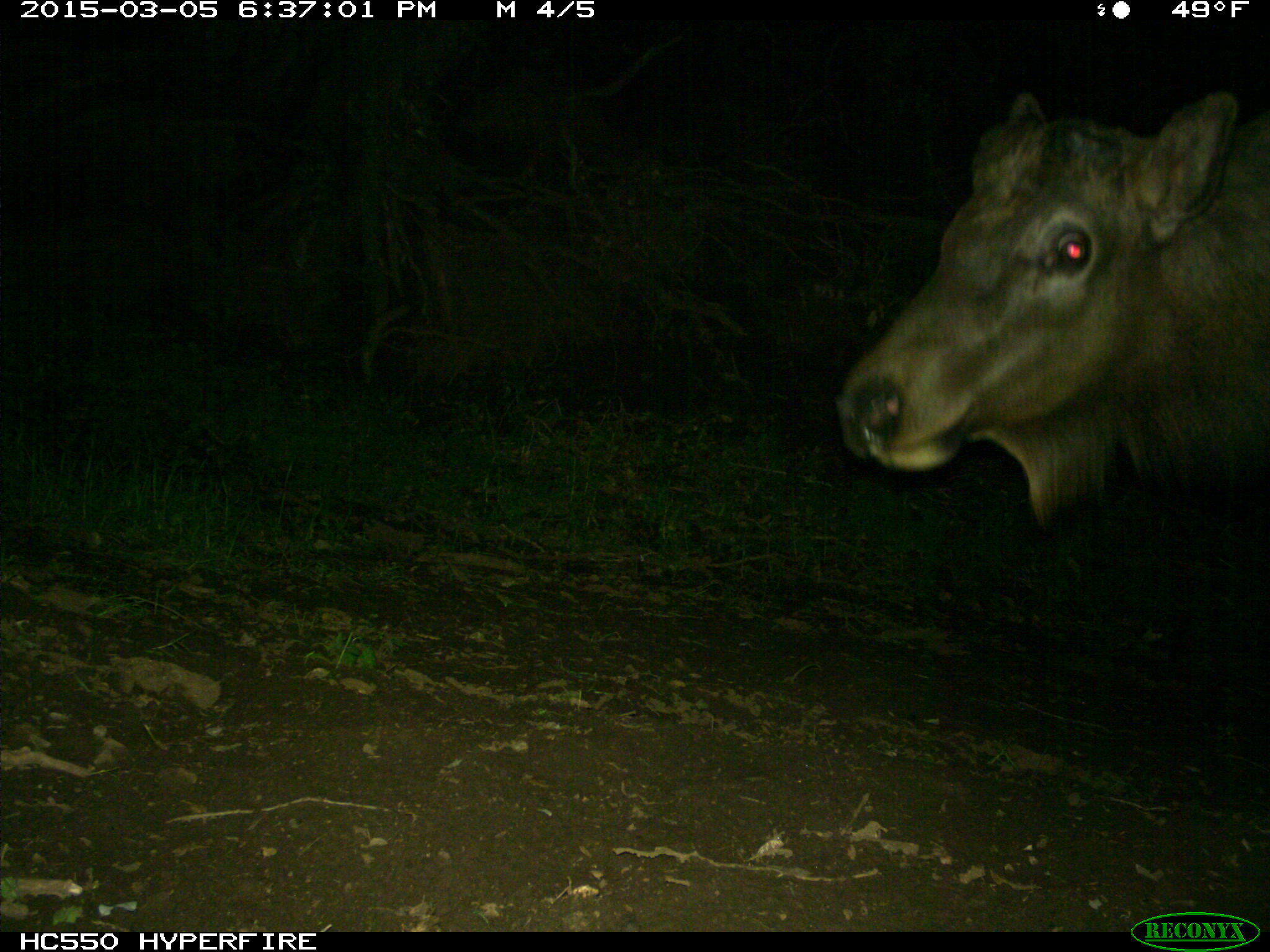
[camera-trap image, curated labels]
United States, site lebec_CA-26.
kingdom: Animalia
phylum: Chordata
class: Mammalia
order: Artiodactyla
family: Cervidae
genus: Cervus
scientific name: Cervus canadensis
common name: elk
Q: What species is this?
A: Cervus canadensis (elk).